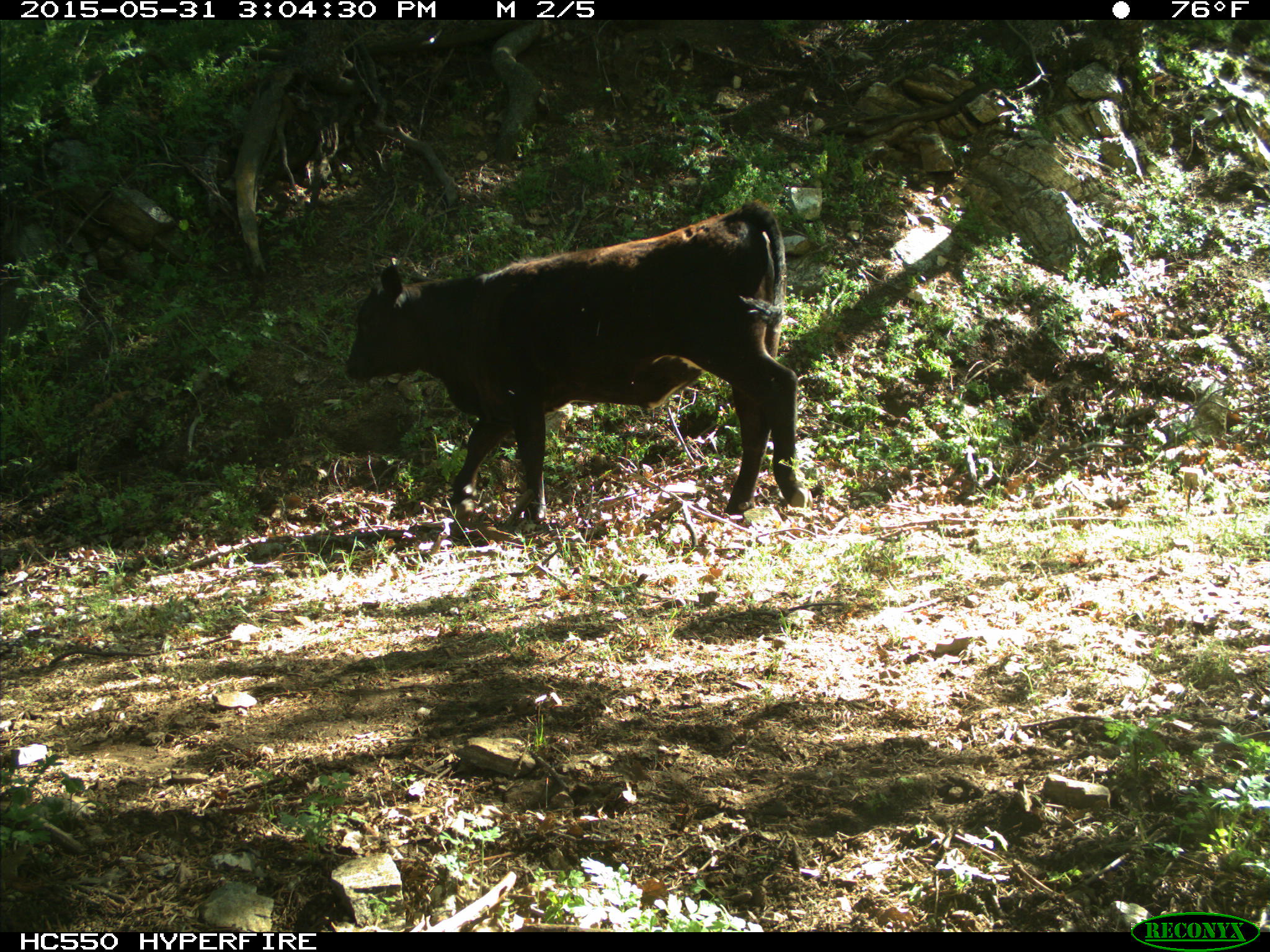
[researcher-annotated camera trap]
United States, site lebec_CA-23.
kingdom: Animalia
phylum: Chordata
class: Mammalia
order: Artiodactyla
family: Bovidae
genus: Bos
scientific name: Bos taurus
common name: domestic cow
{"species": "Bos taurus (domestic cow)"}